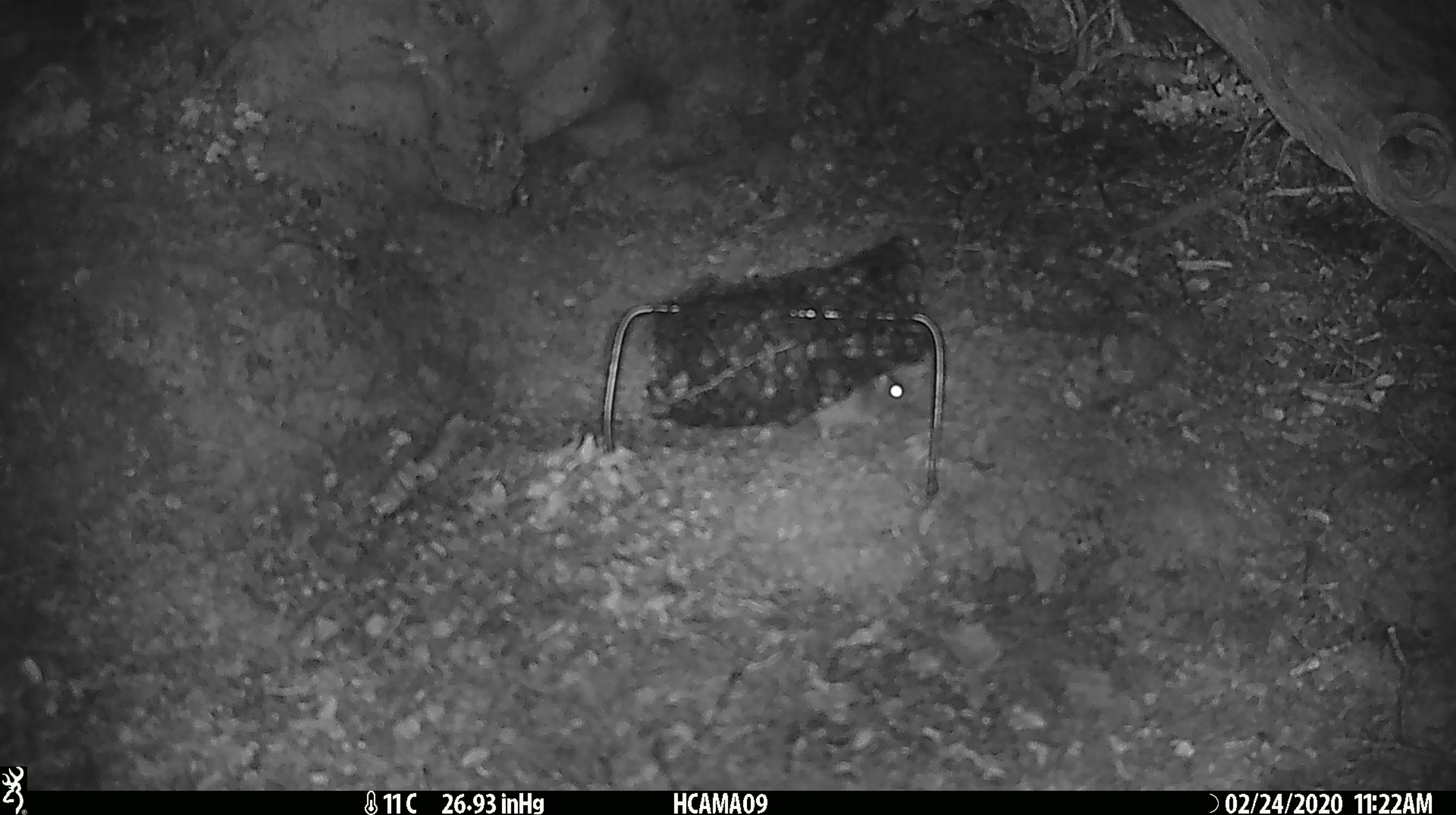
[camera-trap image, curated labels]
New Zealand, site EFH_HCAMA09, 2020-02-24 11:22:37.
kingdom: Animalia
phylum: Chordata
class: Mammalia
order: Rodentia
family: Muridae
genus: Mus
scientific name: Mus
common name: mouse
Mouse (Mus).